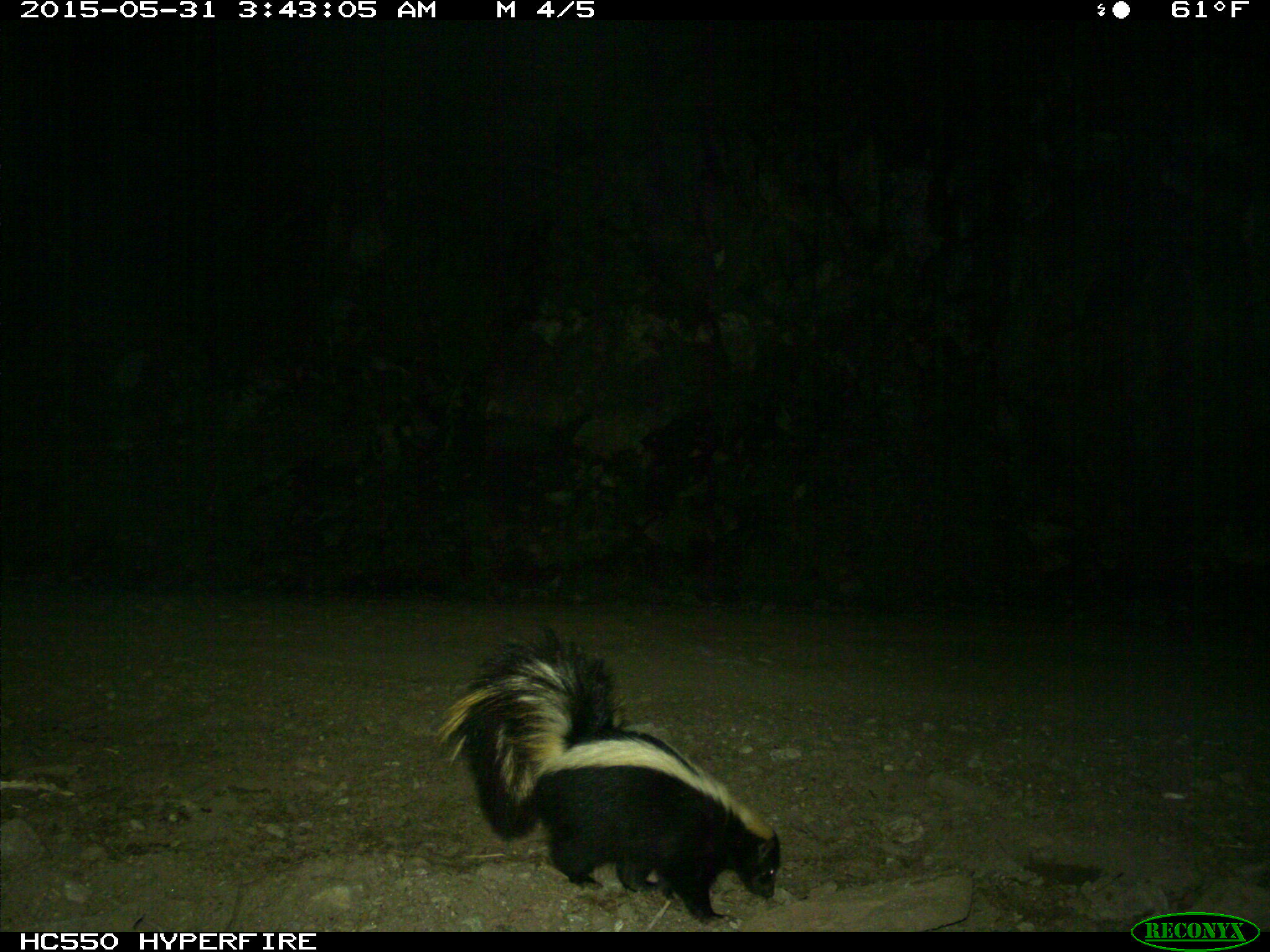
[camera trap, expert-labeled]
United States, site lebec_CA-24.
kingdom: Animalia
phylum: Chordata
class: Mammalia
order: Carnivora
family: Mephitidae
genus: Mephitis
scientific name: Mephitis mephitis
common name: striped skunk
Mephitis mephitis (striped skunk).